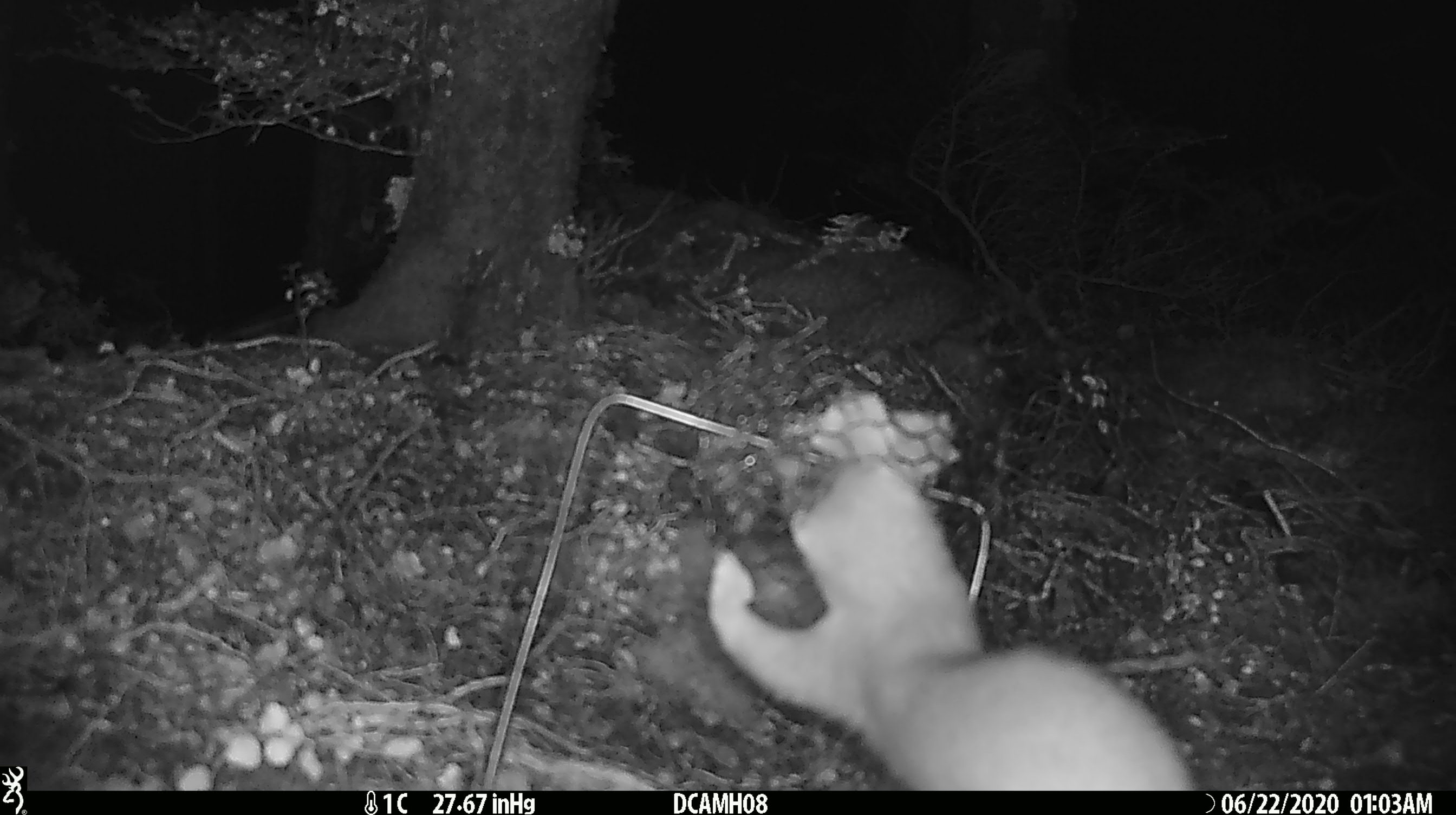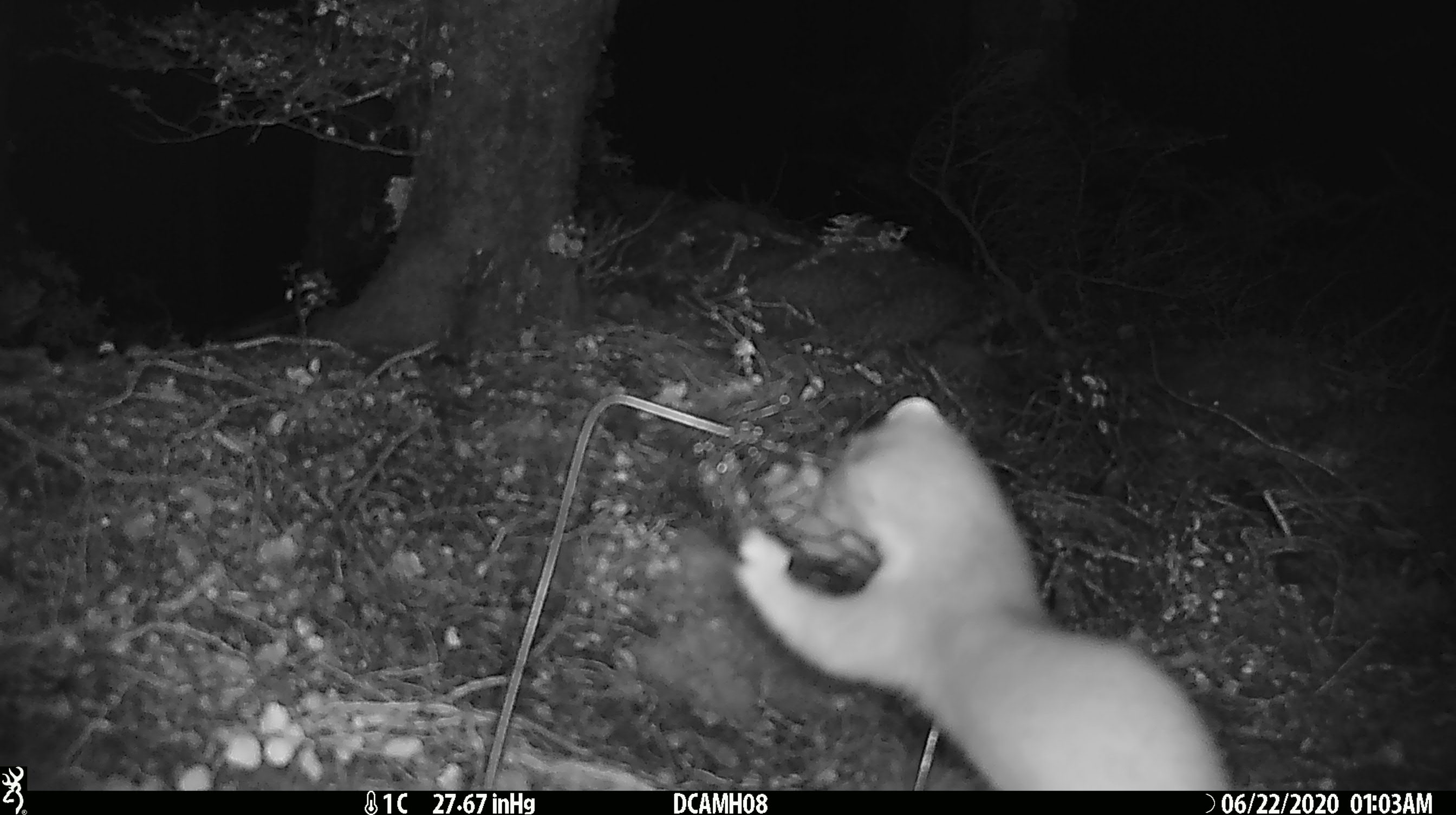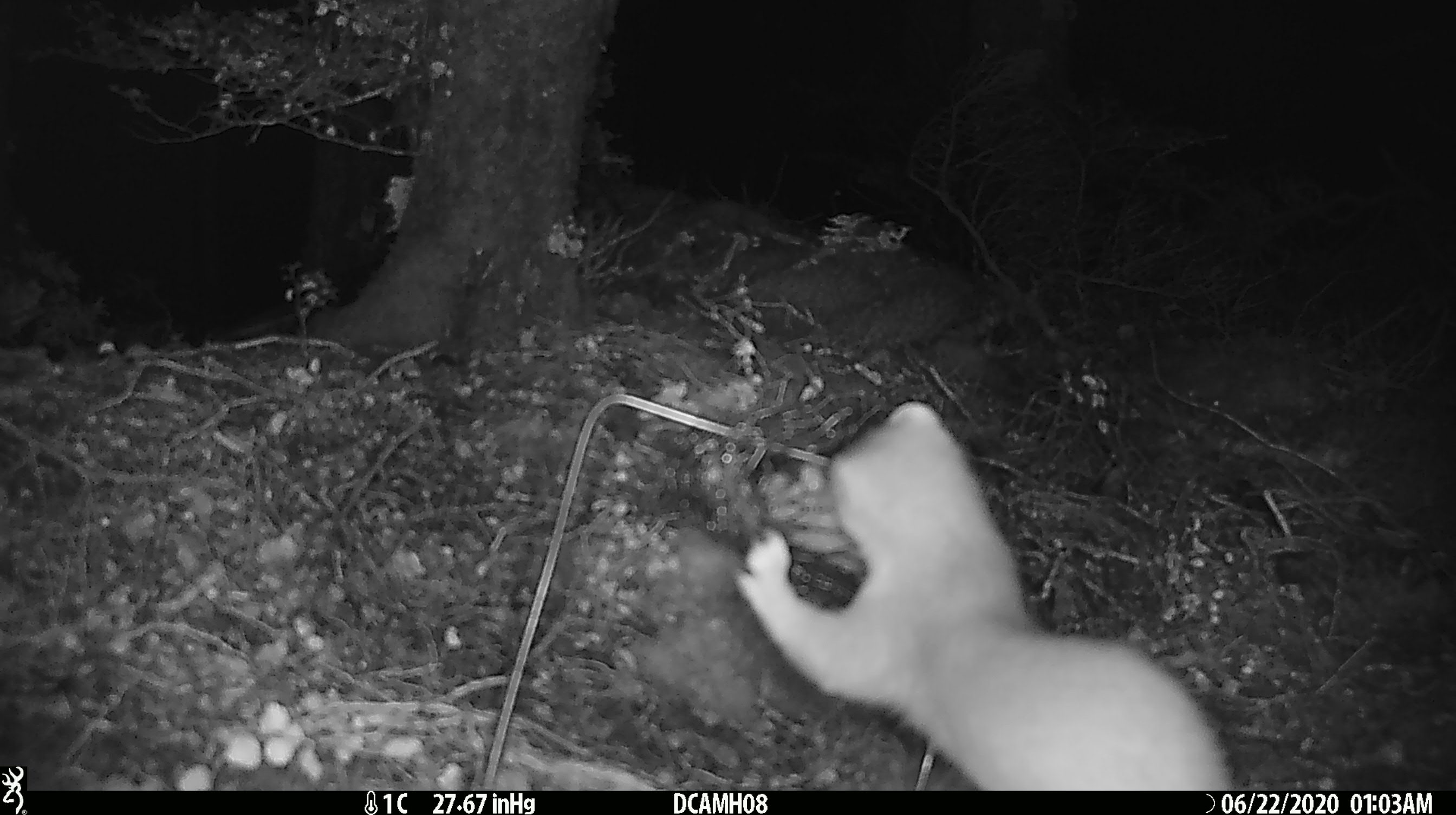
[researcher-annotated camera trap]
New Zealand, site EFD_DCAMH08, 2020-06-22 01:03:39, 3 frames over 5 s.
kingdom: Animalia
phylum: Chordata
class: Mammalia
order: Carnivora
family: Mustelidae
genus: Mustela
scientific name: Mustela erminea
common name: stoat